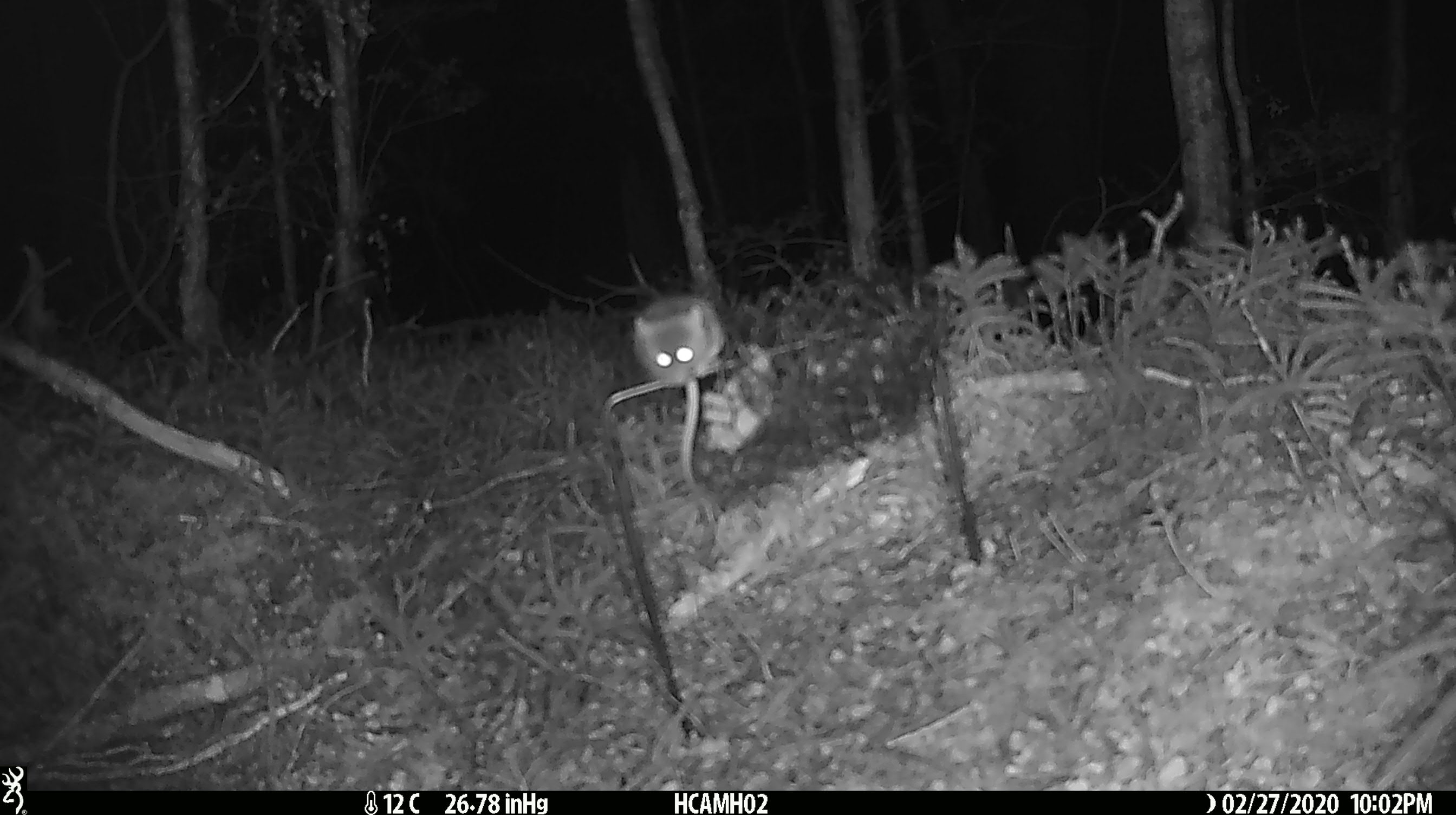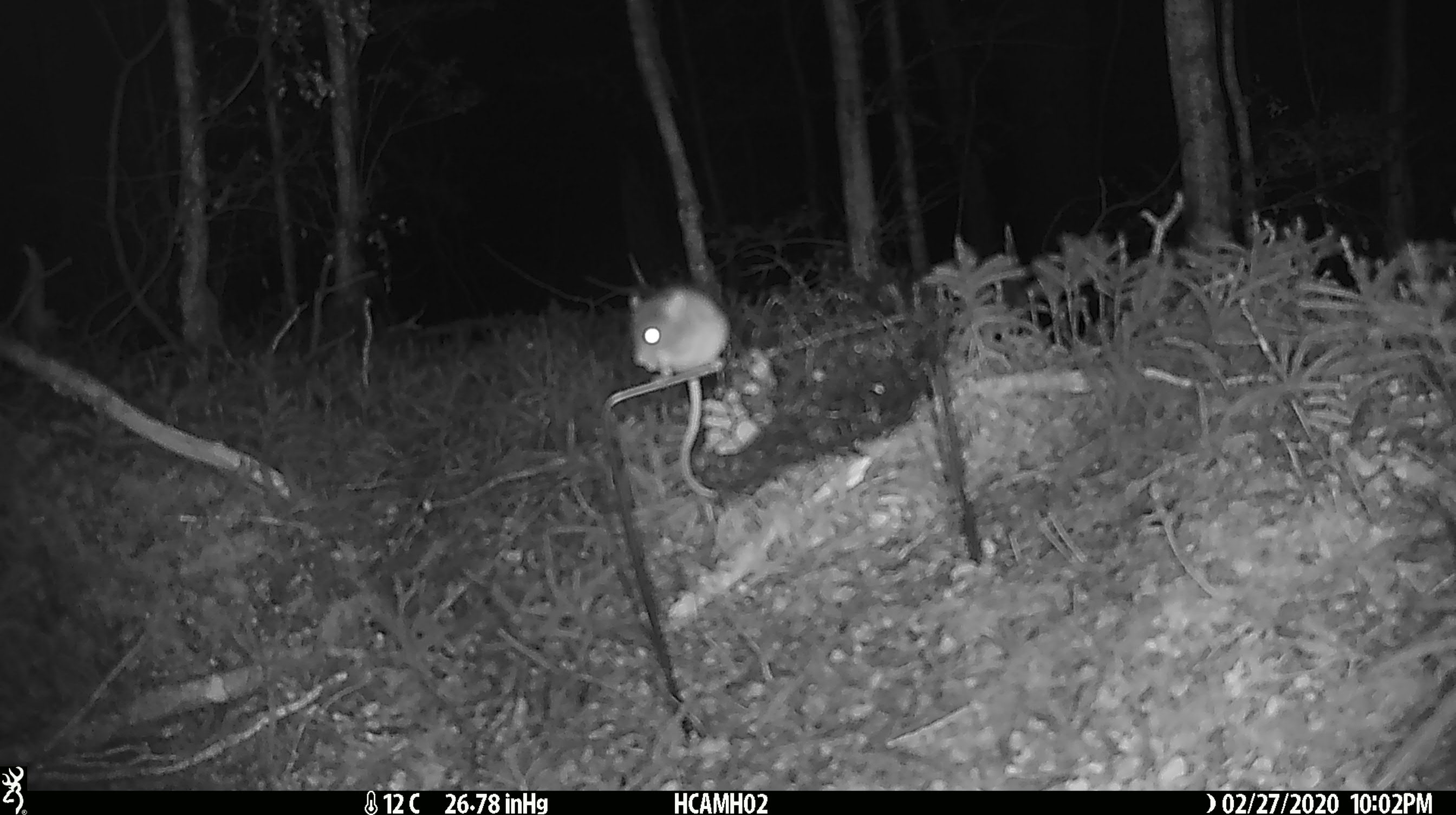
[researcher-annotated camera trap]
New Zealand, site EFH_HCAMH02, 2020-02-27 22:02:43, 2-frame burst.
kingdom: Animalia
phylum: Chordata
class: Mammalia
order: Rodentia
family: Muridae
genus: Mus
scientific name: Mus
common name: mouse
Mouse (Mus).